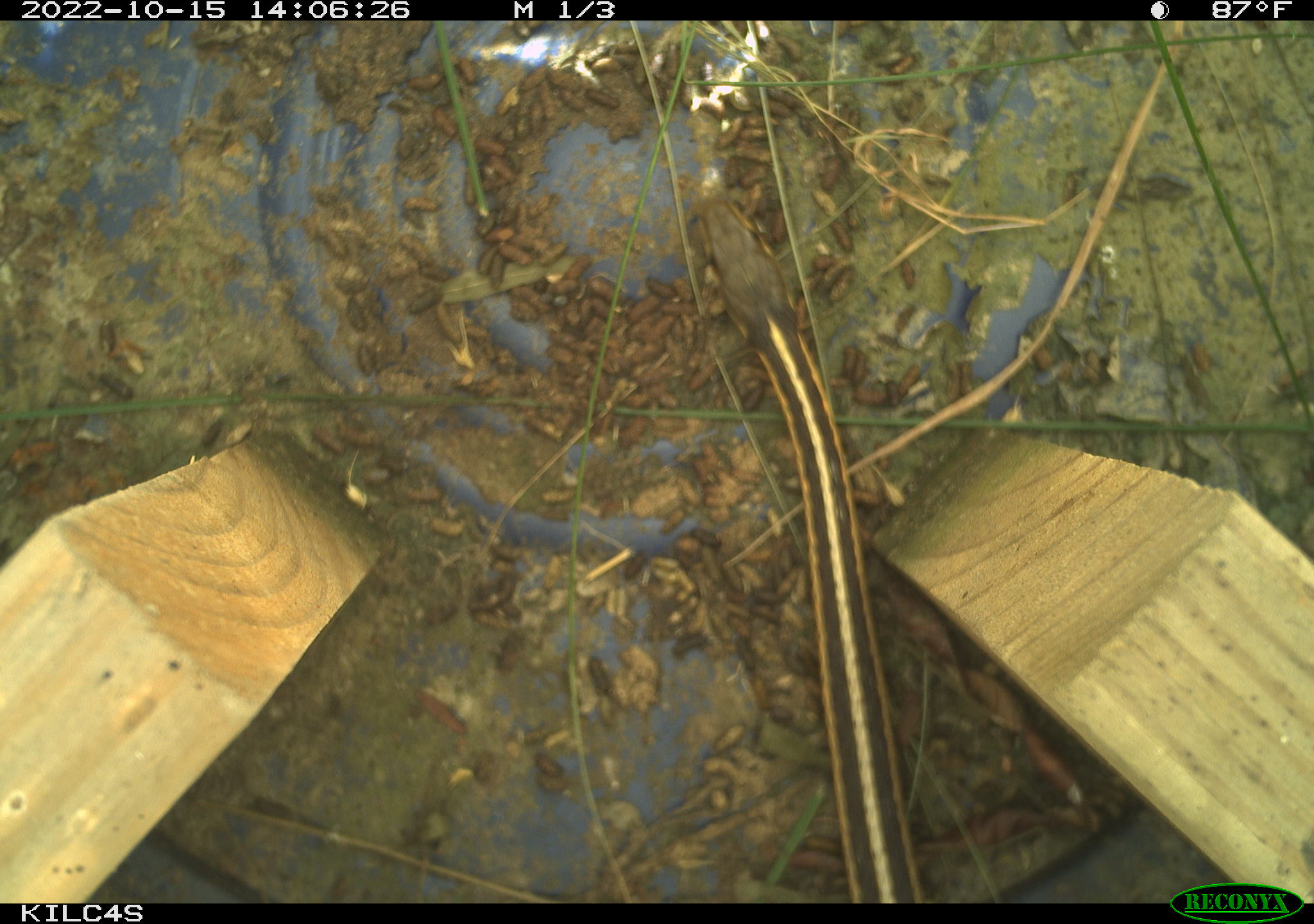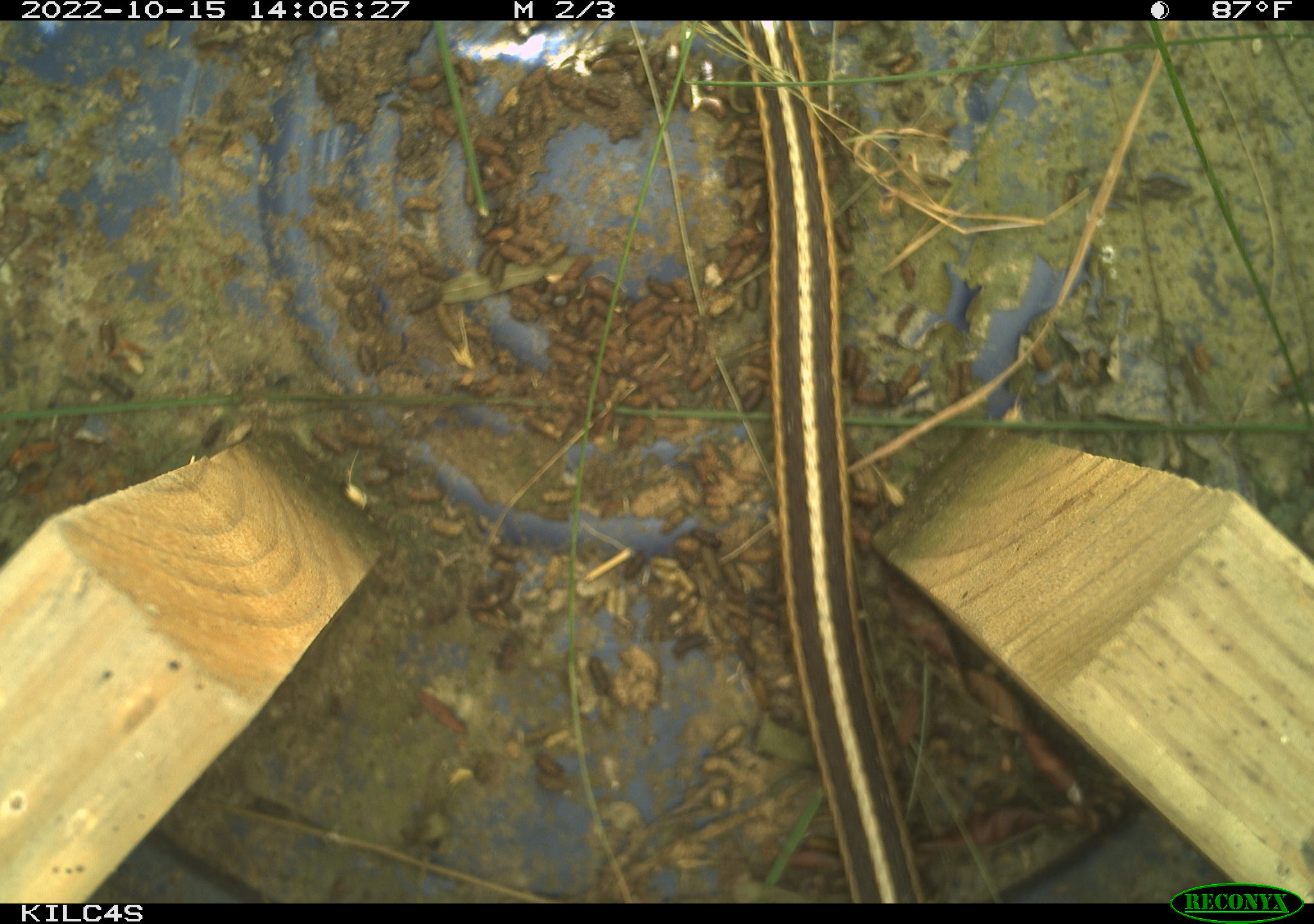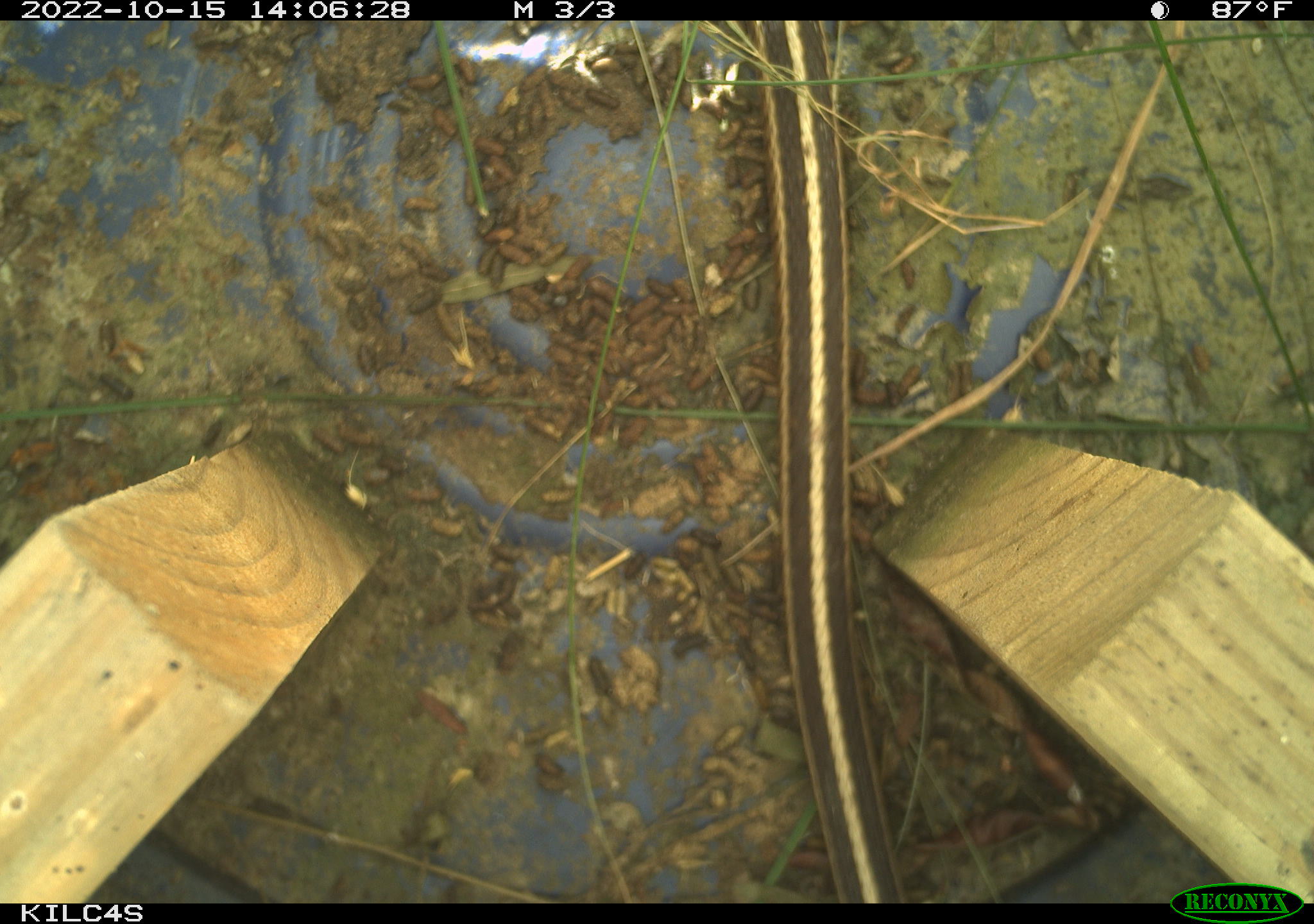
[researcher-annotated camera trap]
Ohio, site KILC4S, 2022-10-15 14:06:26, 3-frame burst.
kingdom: Animalia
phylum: Chordata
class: Reptilia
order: Squamata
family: Colubridae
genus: Thamnophis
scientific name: Thamnophis sirtalis sirtalis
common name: eastern gartersnake